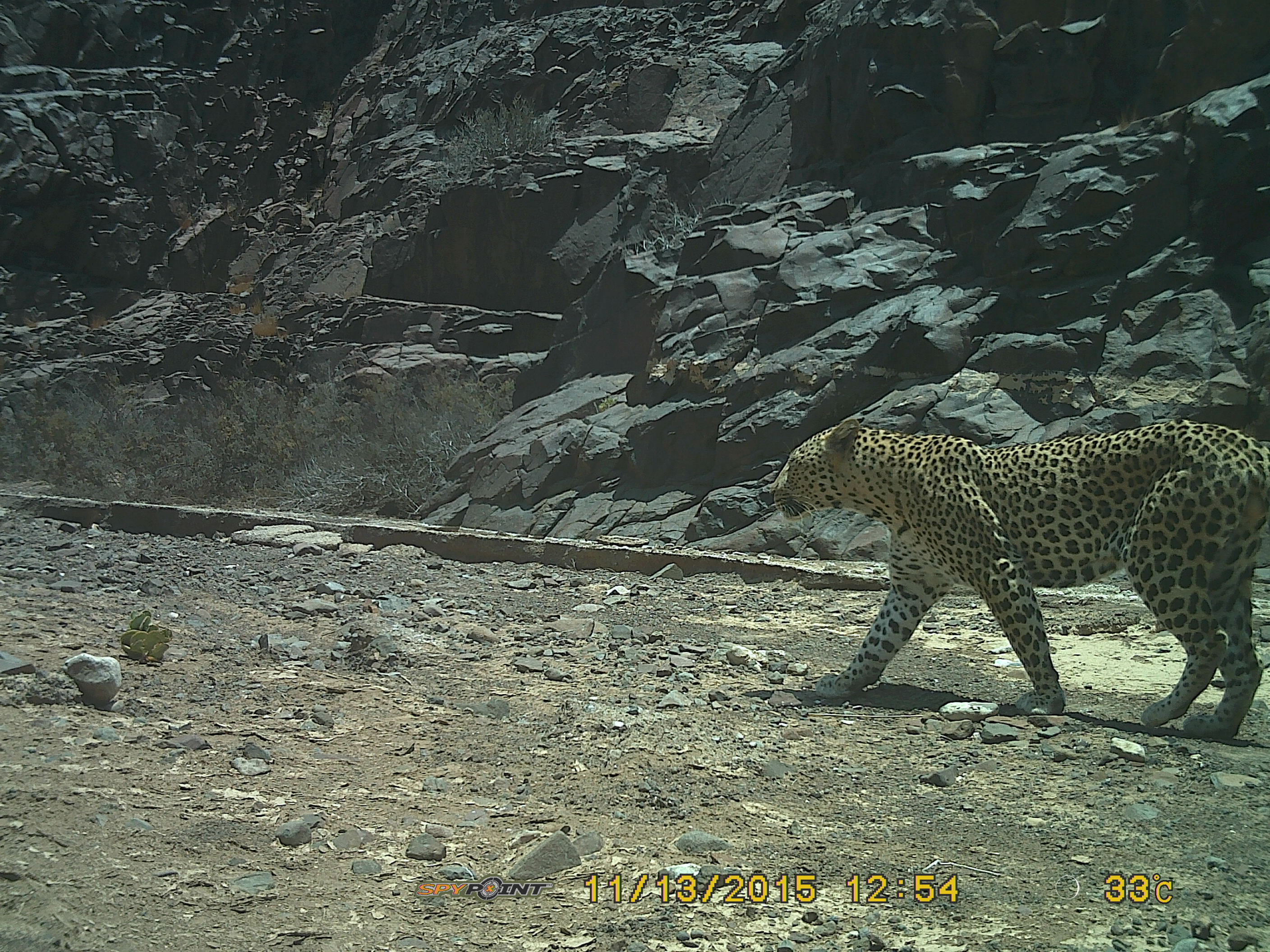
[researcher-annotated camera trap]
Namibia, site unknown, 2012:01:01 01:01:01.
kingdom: Animalia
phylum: Chordata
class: Mammalia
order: Carnivora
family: Felidae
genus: Panthera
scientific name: Panthera pardus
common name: leopard